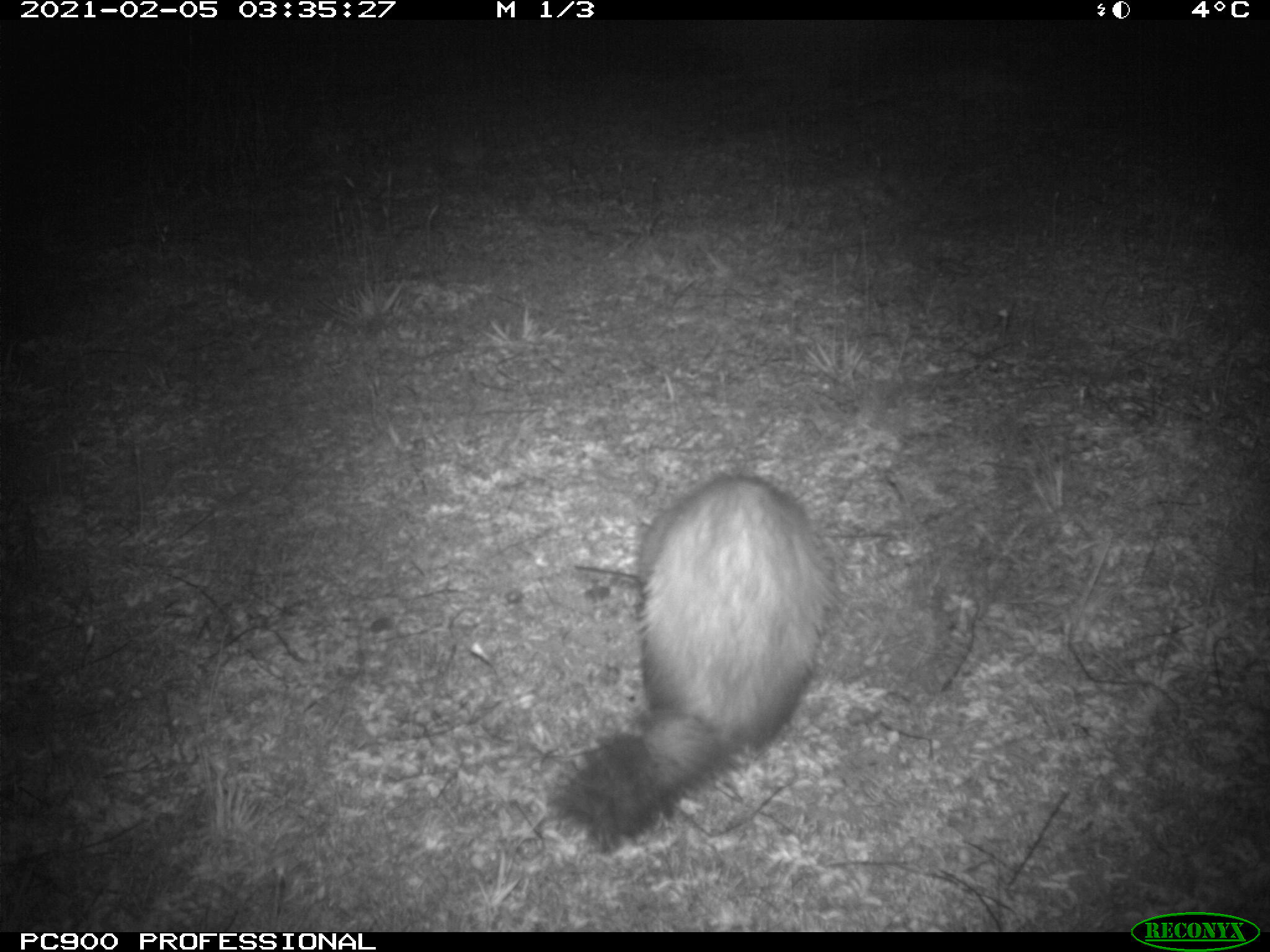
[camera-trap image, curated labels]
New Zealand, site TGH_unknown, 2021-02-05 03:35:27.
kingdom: Animalia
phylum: Chordata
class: Mammalia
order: Carnivora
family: Mustelidae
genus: Mustela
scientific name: Mustela furo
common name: ferret